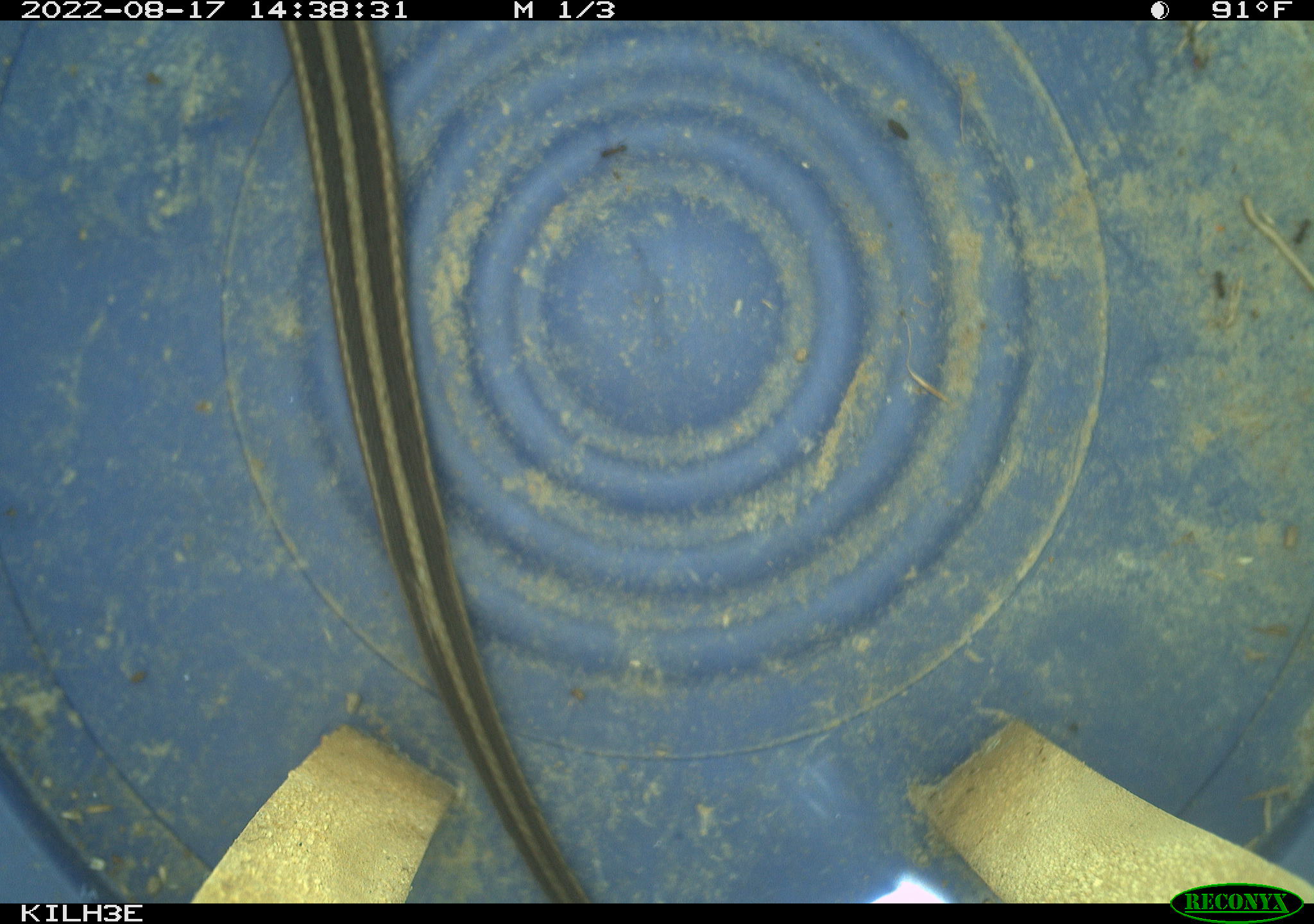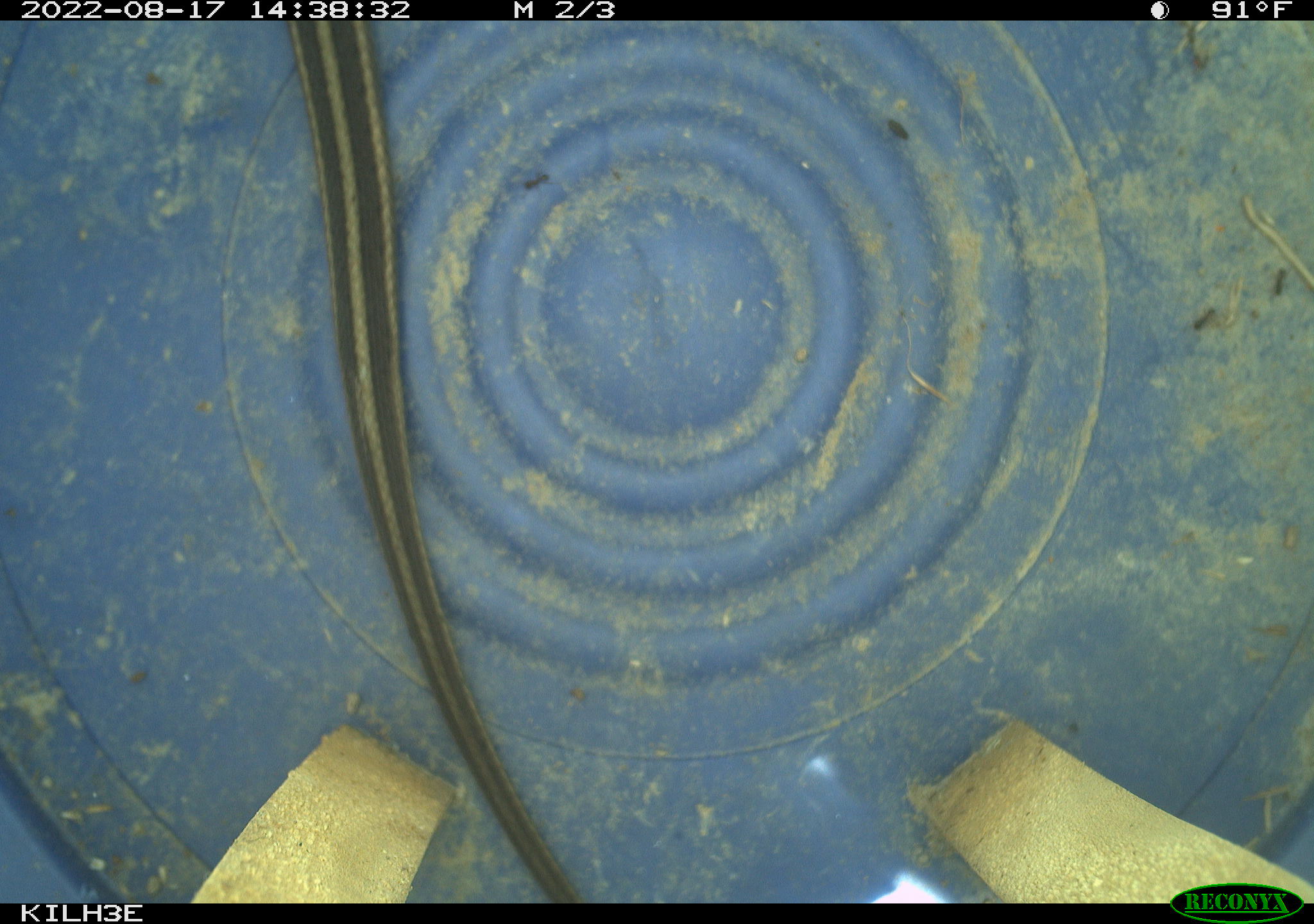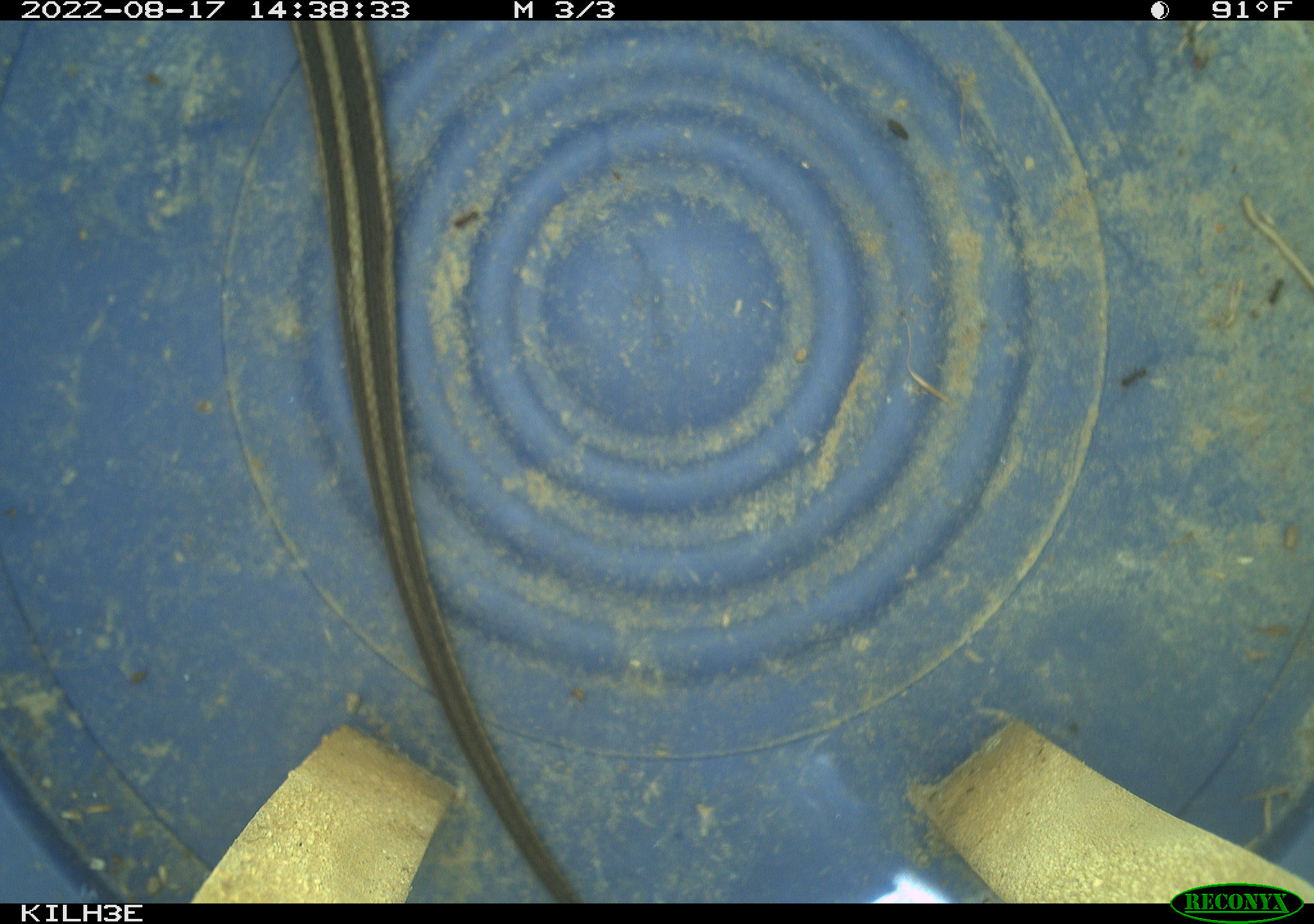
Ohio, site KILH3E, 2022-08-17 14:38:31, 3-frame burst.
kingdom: Animalia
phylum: Chordata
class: Reptilia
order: Squamata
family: Colubridae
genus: Thamnophis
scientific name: Thamnophis sirtalis sirtalis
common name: eastern gartersnake